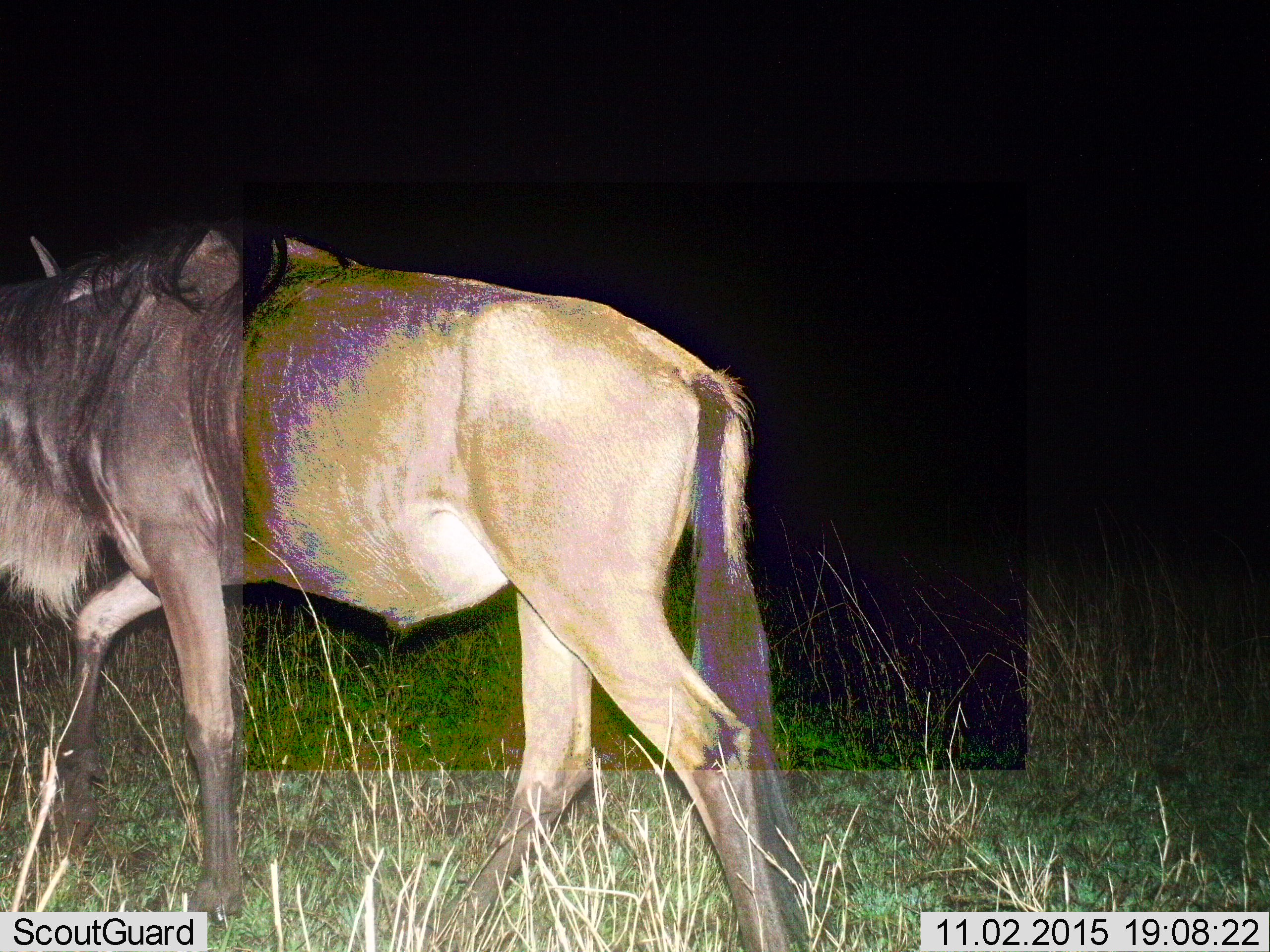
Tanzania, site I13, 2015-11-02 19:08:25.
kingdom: Animalia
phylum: Chordata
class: Mammalia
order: Artiodactyla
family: Bovidae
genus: Connochaetes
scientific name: Connochaetes taurinus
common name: blue wildebeest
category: wildebeest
Wildebeest (blue wildebeest) (Connochaetes taurinus), count 1. Behavior (volunteer vote fractions): standing 22%, resting 0%, moving 89%, interacting 0%. Young present (vote fraction): 0%. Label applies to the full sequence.